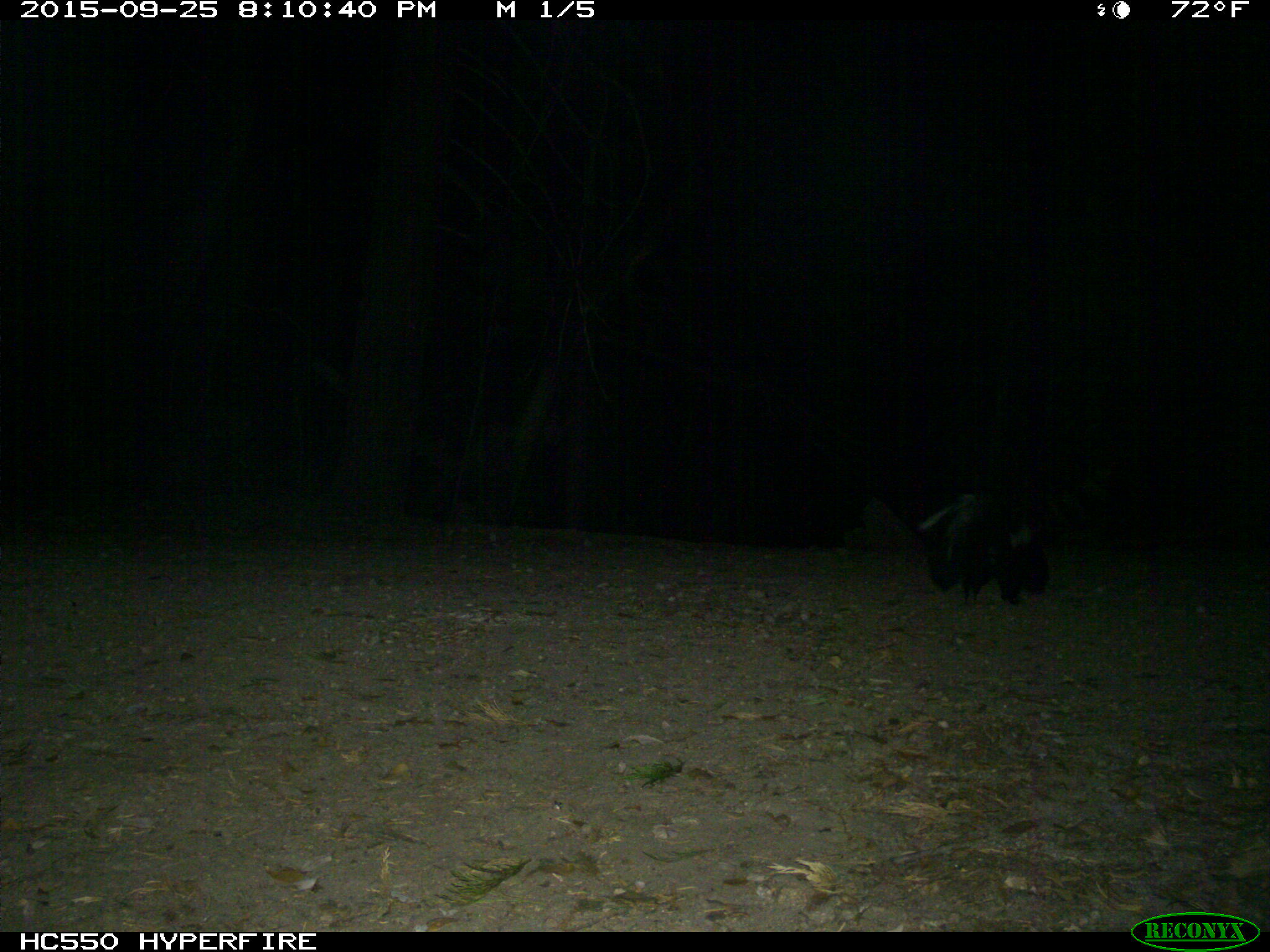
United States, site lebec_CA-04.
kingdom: Animalia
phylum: Chordata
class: Mammalia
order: Carnivora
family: Mephitidae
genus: Mephitis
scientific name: Mephitis mephitis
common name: striped skunk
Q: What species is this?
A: Mephitis mephitis (striped skunk).